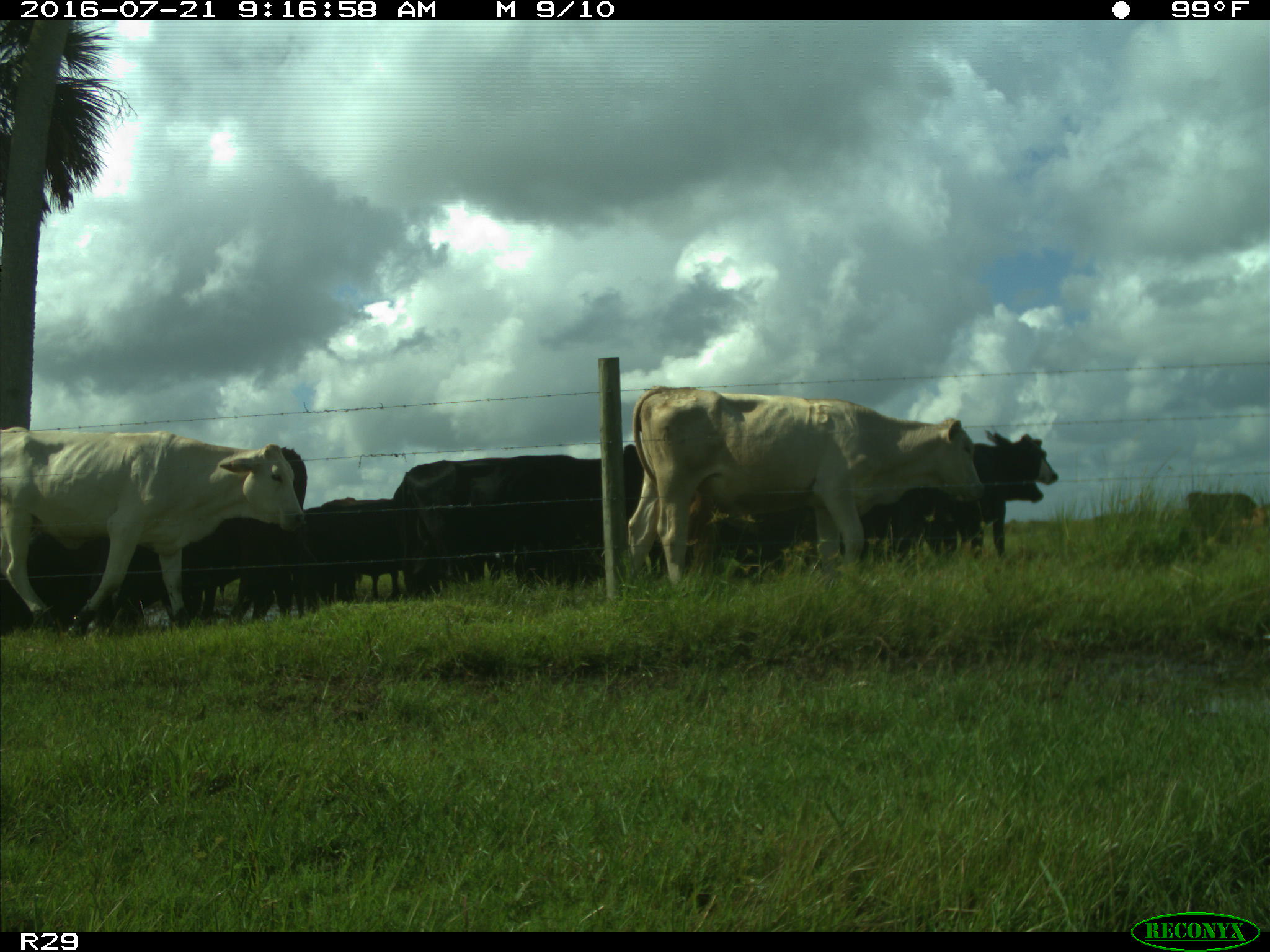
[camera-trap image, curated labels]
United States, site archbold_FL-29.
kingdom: Animalia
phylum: Chordata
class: Mammalia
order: Artiodactyla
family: Bovidae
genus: Bos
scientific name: Bos taurus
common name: domestic cow